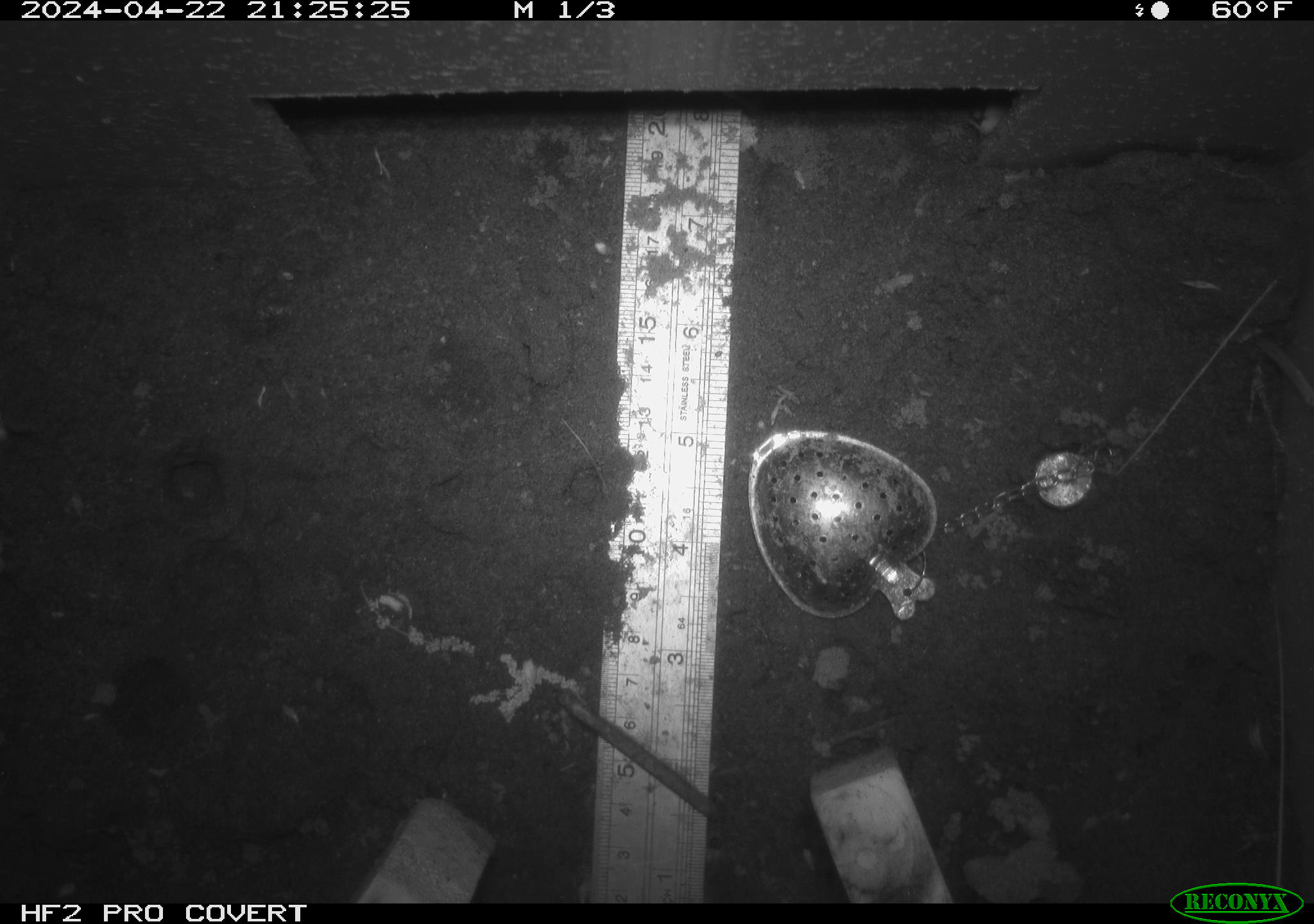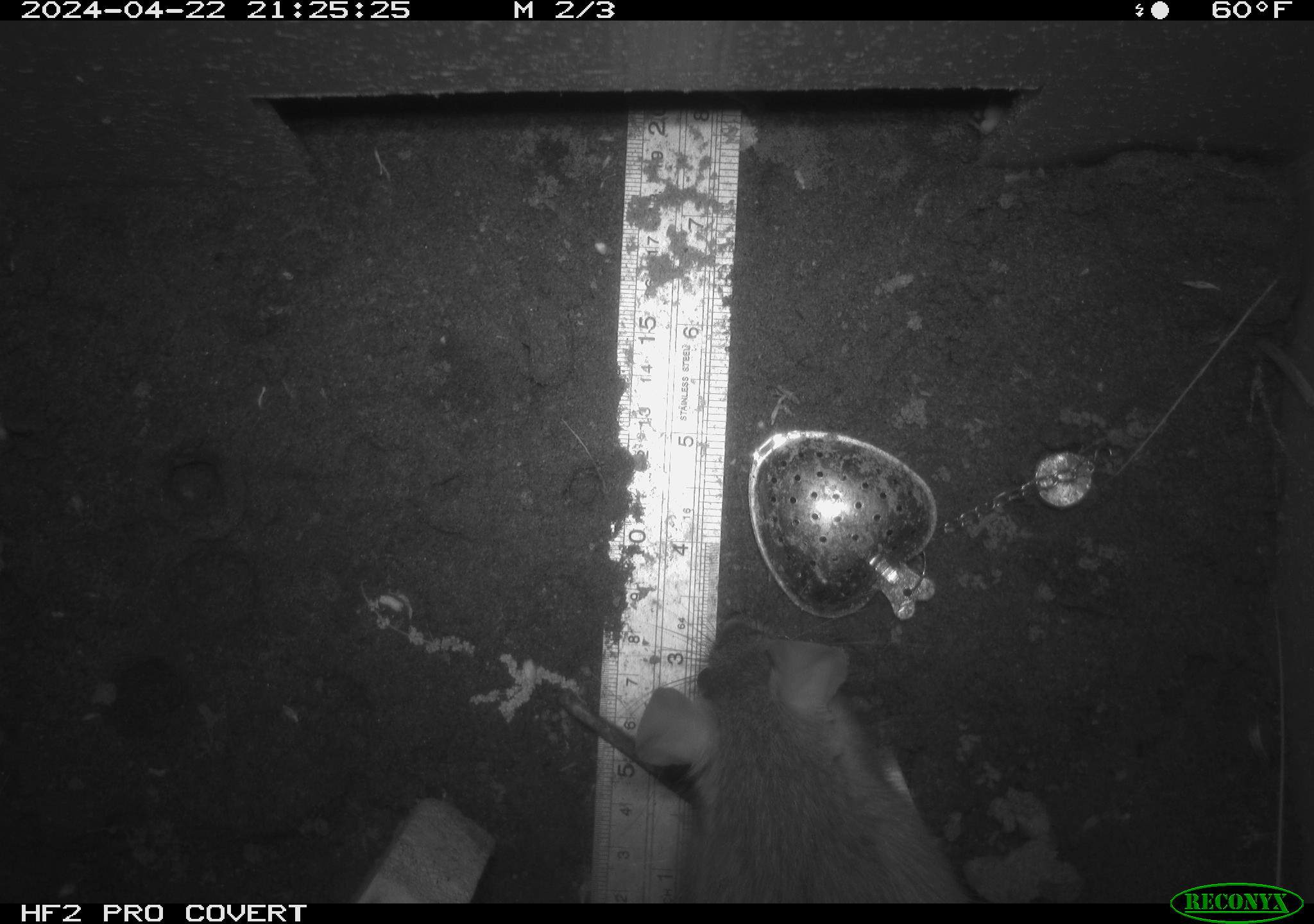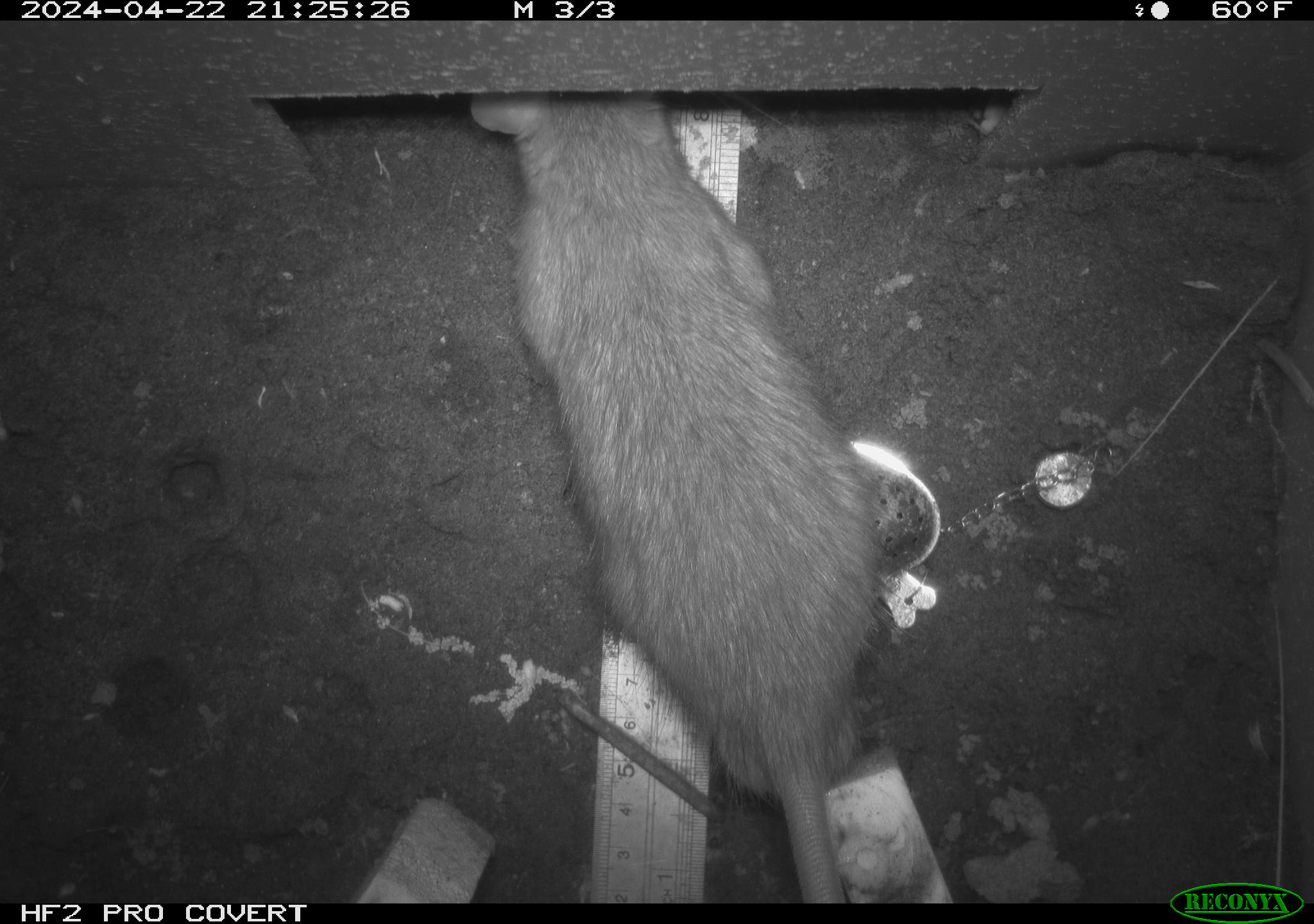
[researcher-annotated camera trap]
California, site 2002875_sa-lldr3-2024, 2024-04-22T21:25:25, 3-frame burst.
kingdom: Animalia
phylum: Chordata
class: Mammalia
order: Rodentia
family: Muridae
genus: Rattus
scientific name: Rattus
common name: rat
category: rattus species